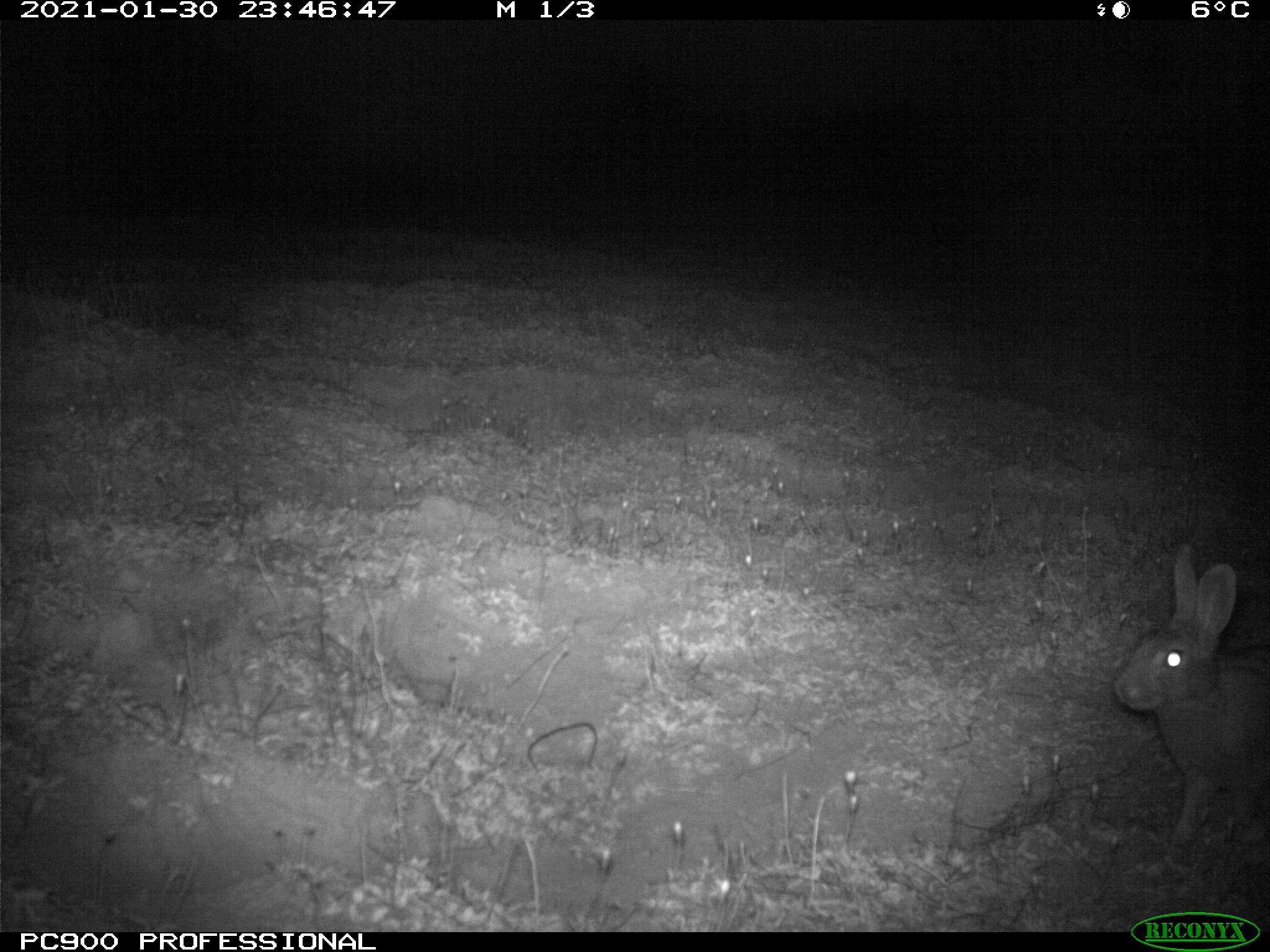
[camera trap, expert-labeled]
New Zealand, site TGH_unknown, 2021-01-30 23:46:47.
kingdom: Animalia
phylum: Chordata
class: Mammalia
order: Lagomorpha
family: Leporidae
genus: Oryctolagus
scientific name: Oryctolagus cuniculus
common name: european rabbit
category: rabbit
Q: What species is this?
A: Rabbit (european rabbit) (Oryctolagus cuniculus).